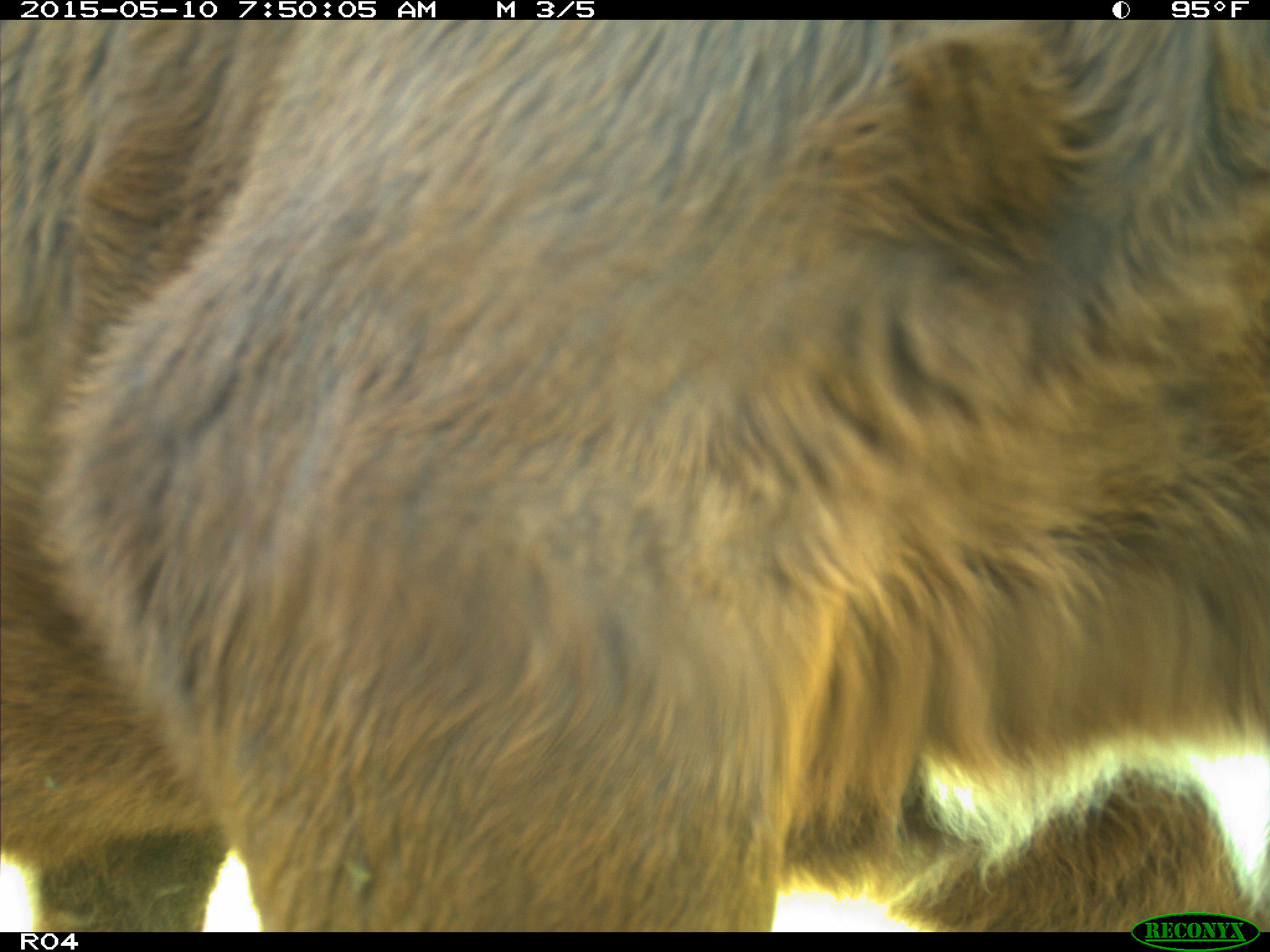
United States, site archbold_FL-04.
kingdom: Animalia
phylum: Chordata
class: Mammalia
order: Artiodactyla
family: Bovidae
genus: Bos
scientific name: Bos taurus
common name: domestic cow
Bos taurus (domestic cow).